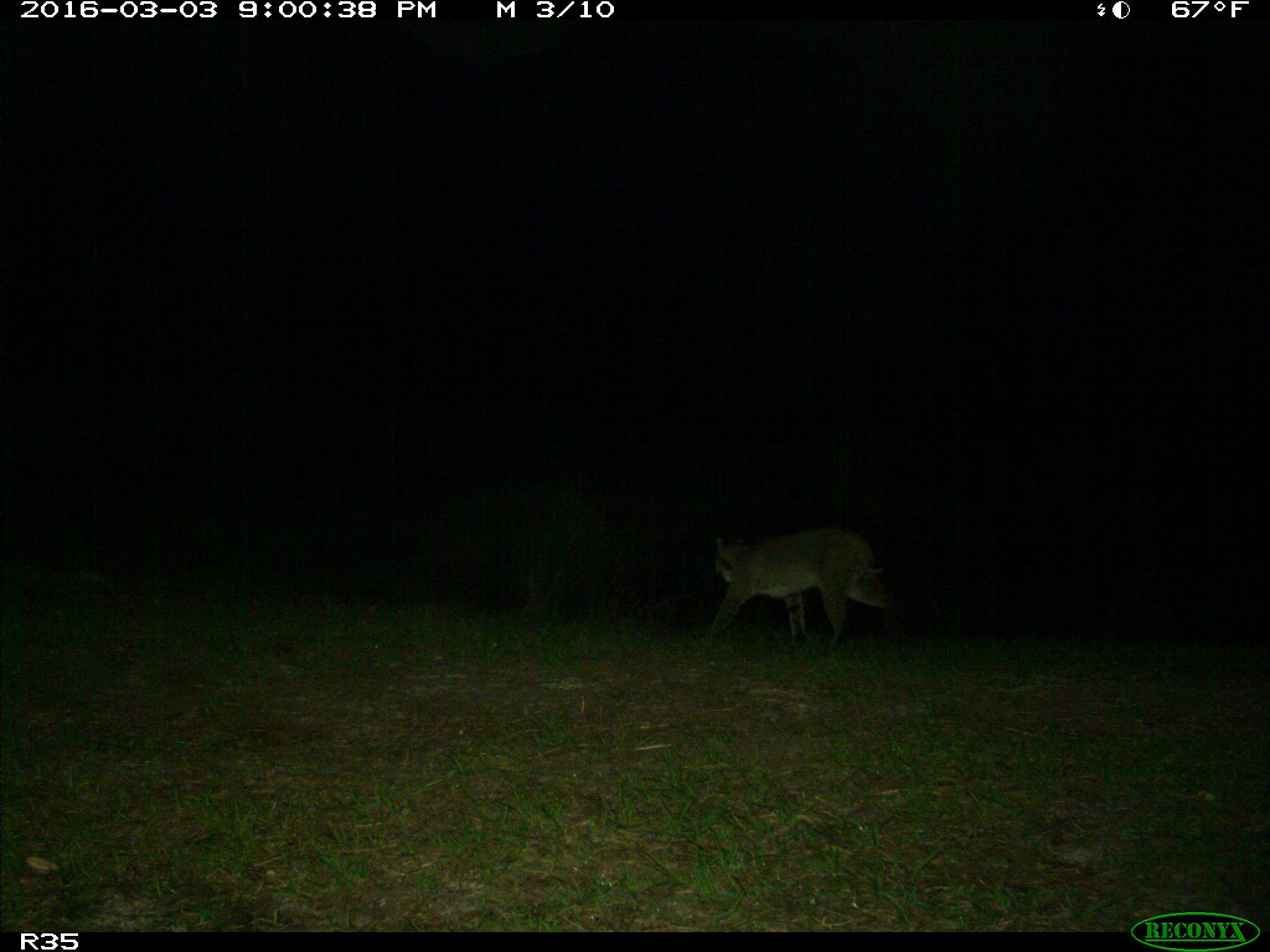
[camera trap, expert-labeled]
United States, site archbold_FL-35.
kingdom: Animalia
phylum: Chordata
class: Mammalia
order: Carnivora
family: Felidae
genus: Lynx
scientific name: Lynx rufus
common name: bobcat